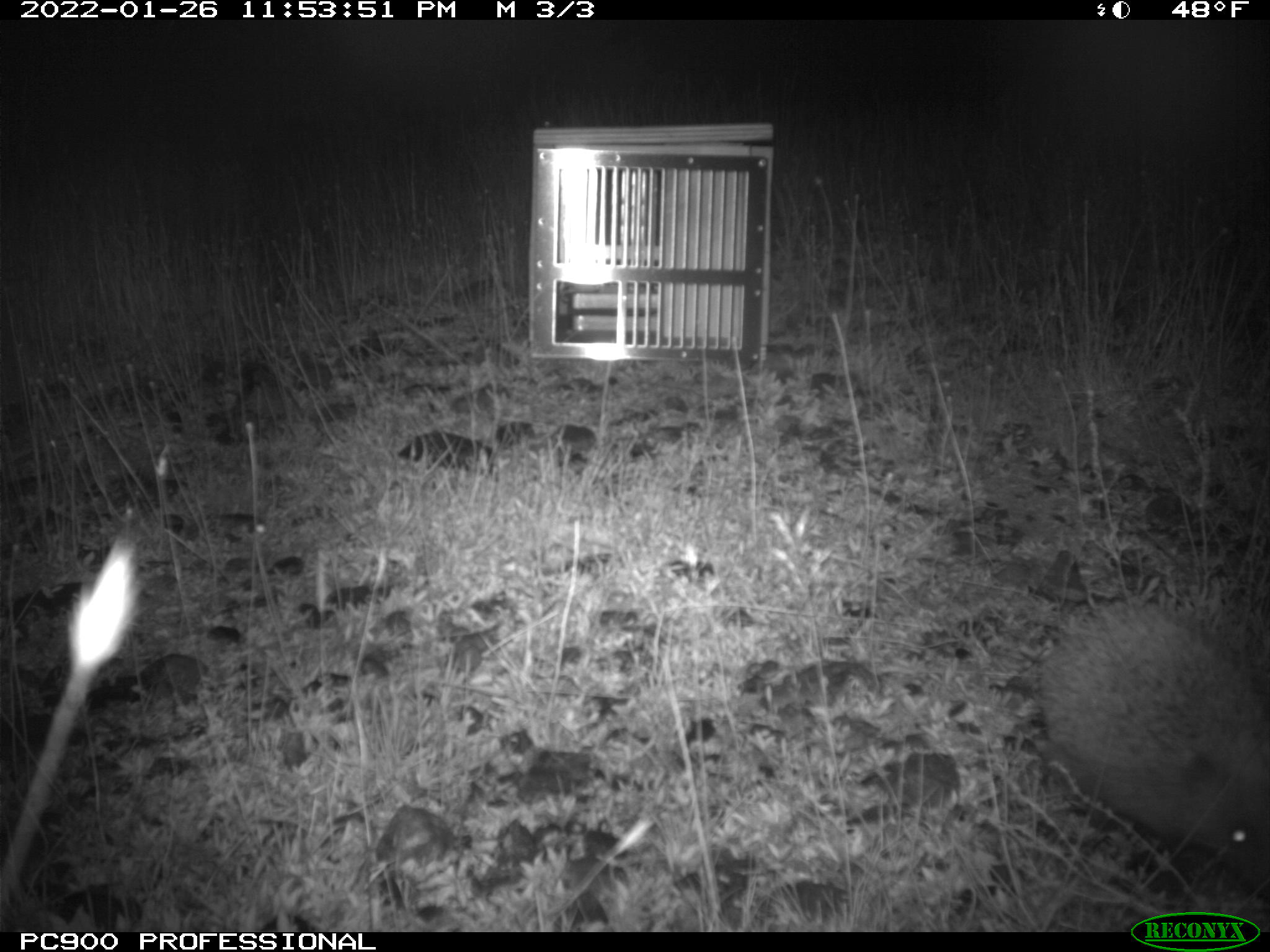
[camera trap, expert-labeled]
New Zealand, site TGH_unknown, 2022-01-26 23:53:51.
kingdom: Animalia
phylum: Chordata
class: Mammalia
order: Eulipotyphla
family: Erinaceidae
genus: Erinaceus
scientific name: Erinaceus europaeus europaeus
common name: european hedgehog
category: hedgehog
Hedgehog (european hedgehog) (Erinaceus europaeus europaeus).